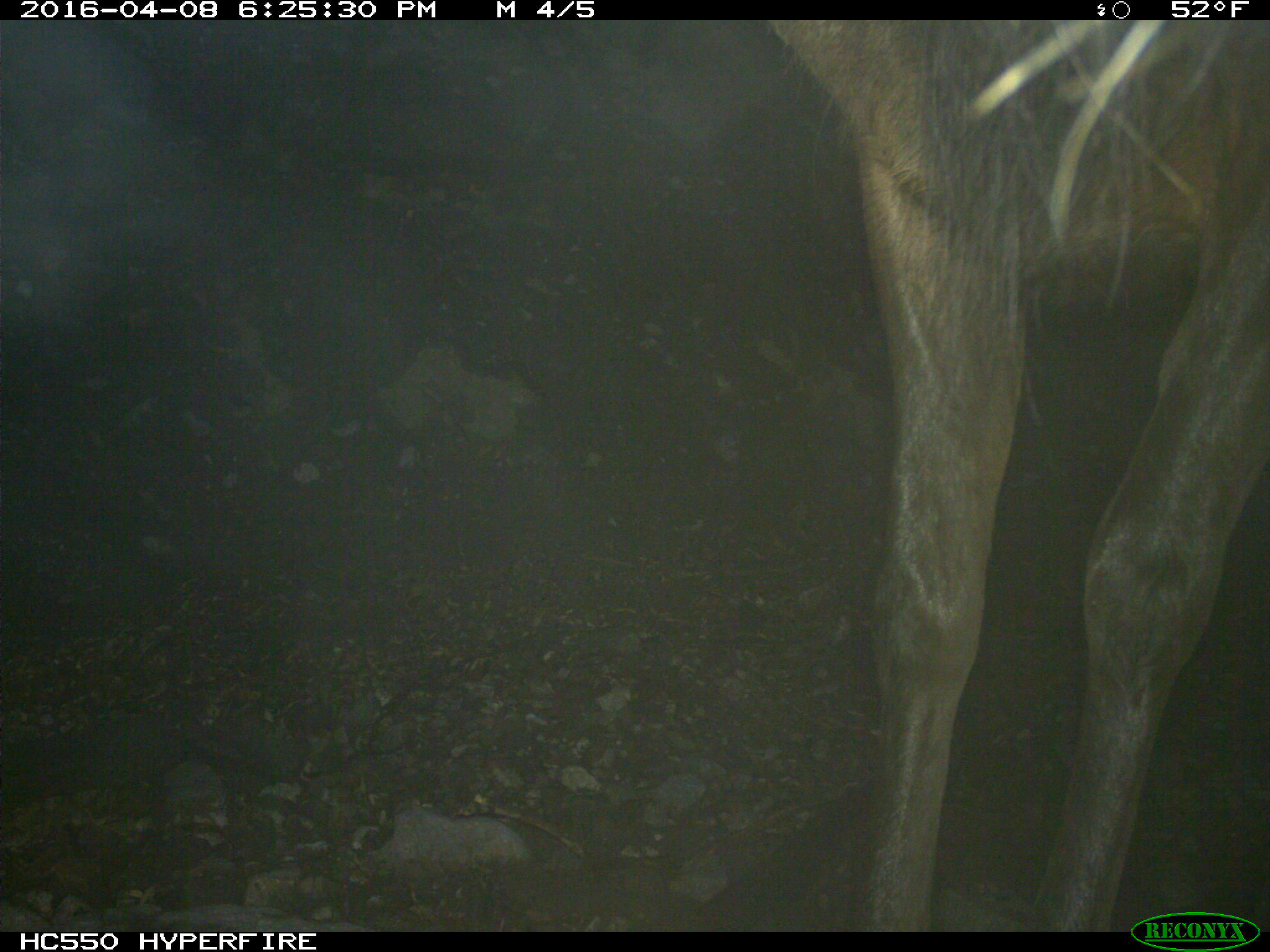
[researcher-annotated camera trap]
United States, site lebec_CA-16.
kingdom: Animalia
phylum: Chordata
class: Mammalia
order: Artiodactyla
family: Cervidae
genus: Cervus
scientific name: Cervus canadensis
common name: elk